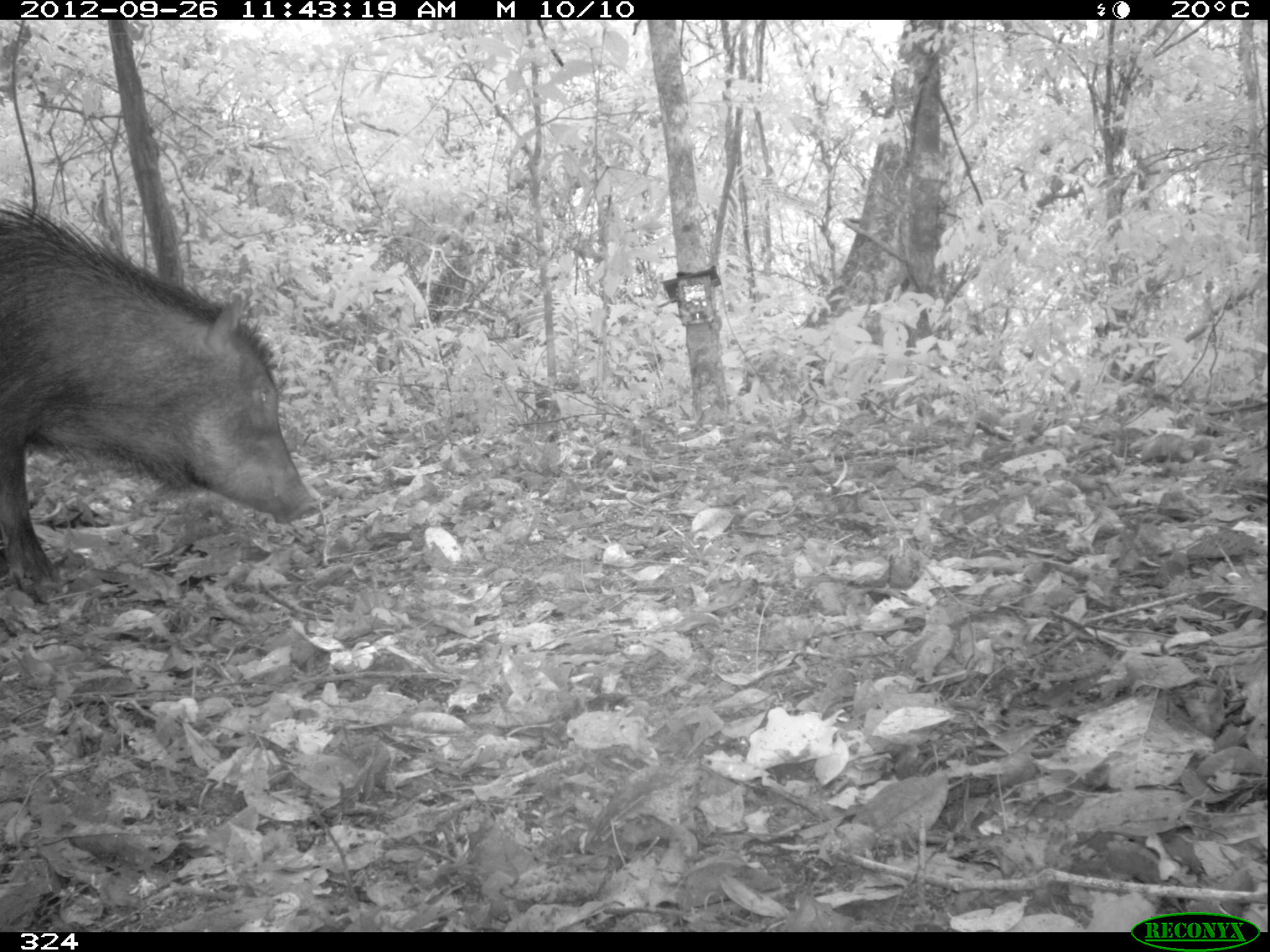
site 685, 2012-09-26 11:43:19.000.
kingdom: Animalia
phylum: Chordata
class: Mammalia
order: Artiodactyla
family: Tayassuidae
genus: Tayassu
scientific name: Tayassu pecari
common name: white-lipped peccary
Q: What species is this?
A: Tayassu pecari (white-lipped peccary).